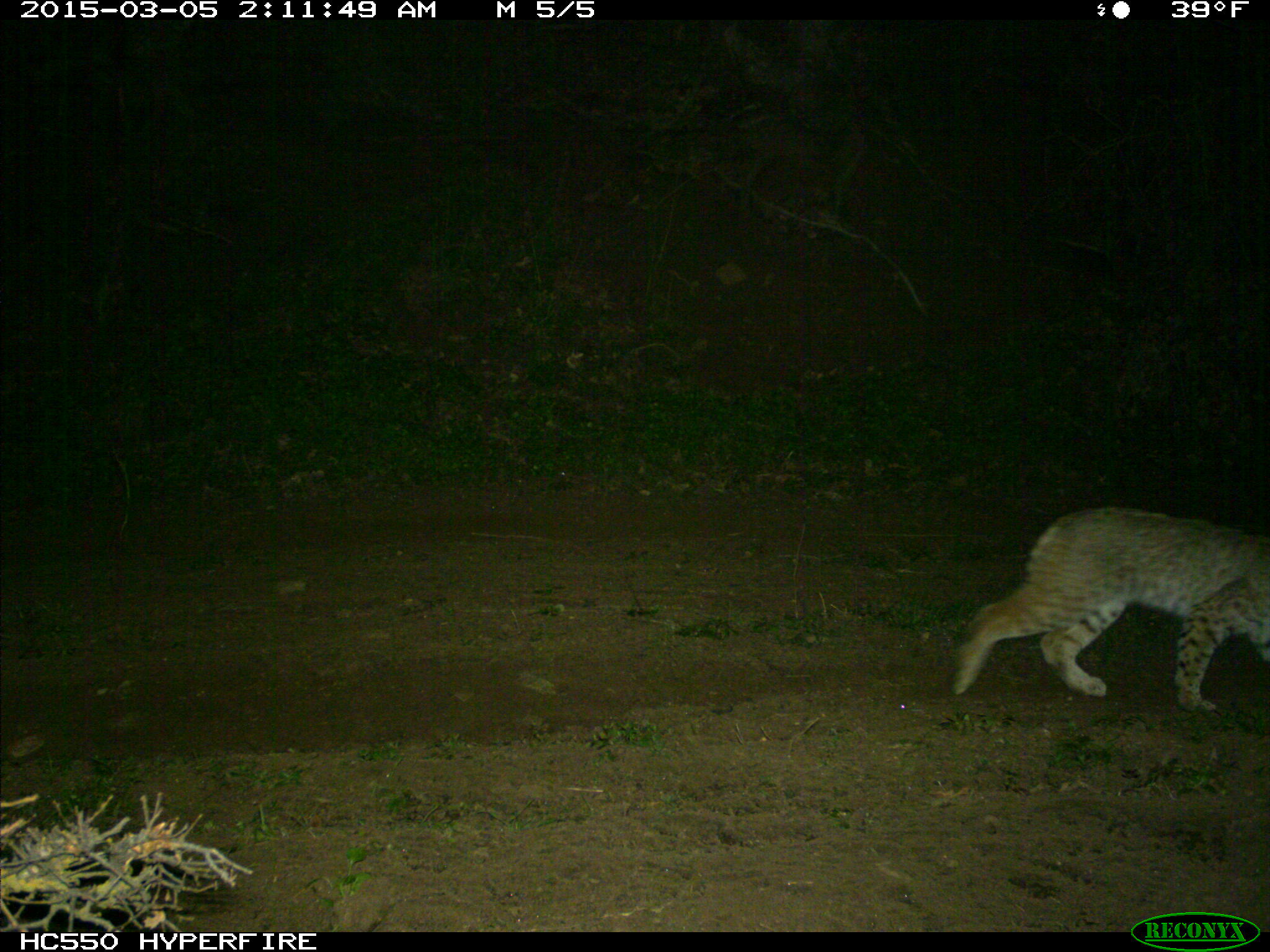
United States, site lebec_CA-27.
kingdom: Animalia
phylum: Chordata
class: Mammalia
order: Carnivora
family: Felidae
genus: Lynx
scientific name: Lynx rufus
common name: bobcat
Lynx rufus (bobcat).